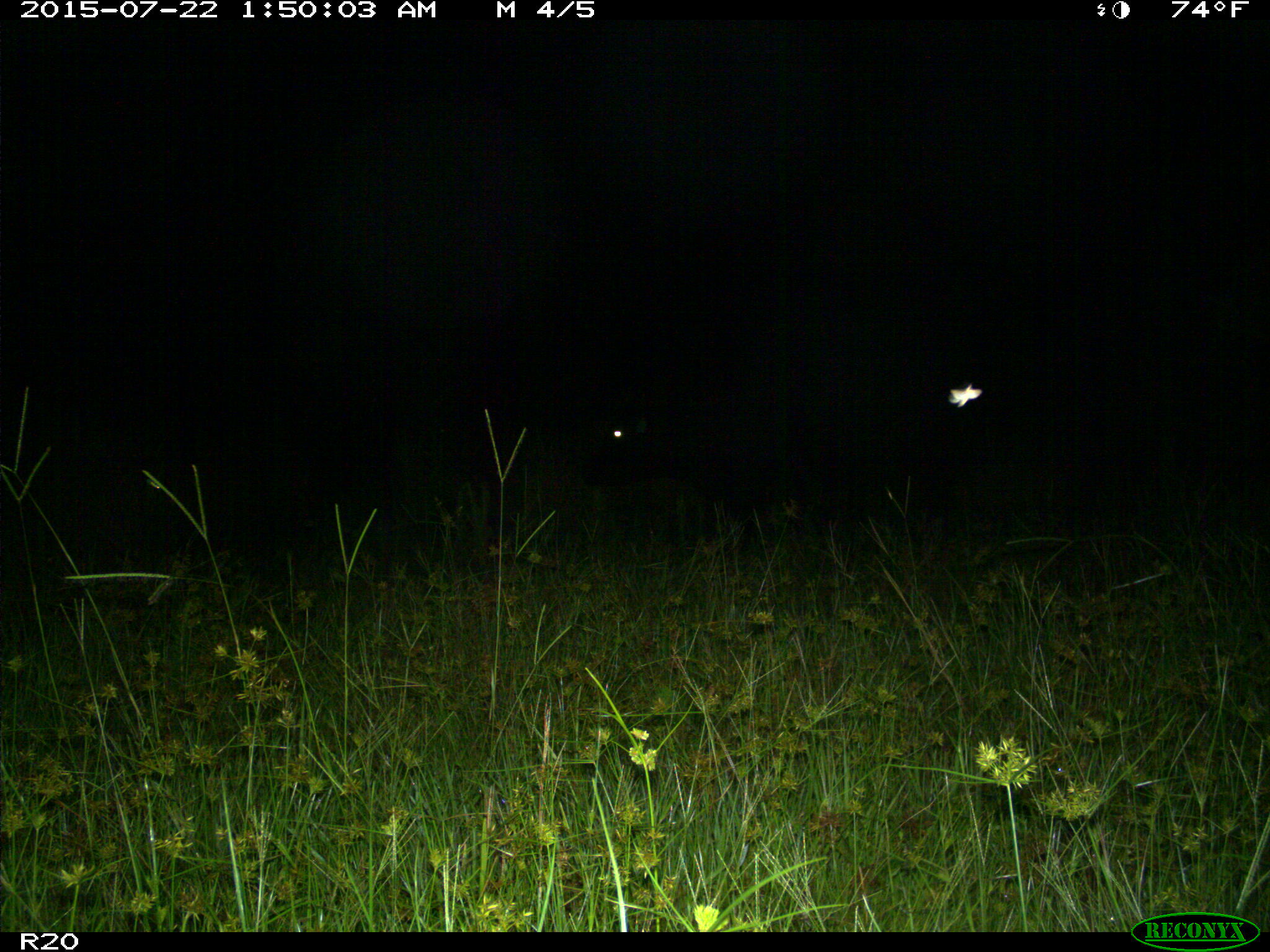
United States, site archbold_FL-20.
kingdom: Animalia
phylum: Chordata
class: Mammalia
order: Artiodactyla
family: Bovidae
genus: Bos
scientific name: Bos taurus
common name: domestic cow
Bos taurus (domestic cow).